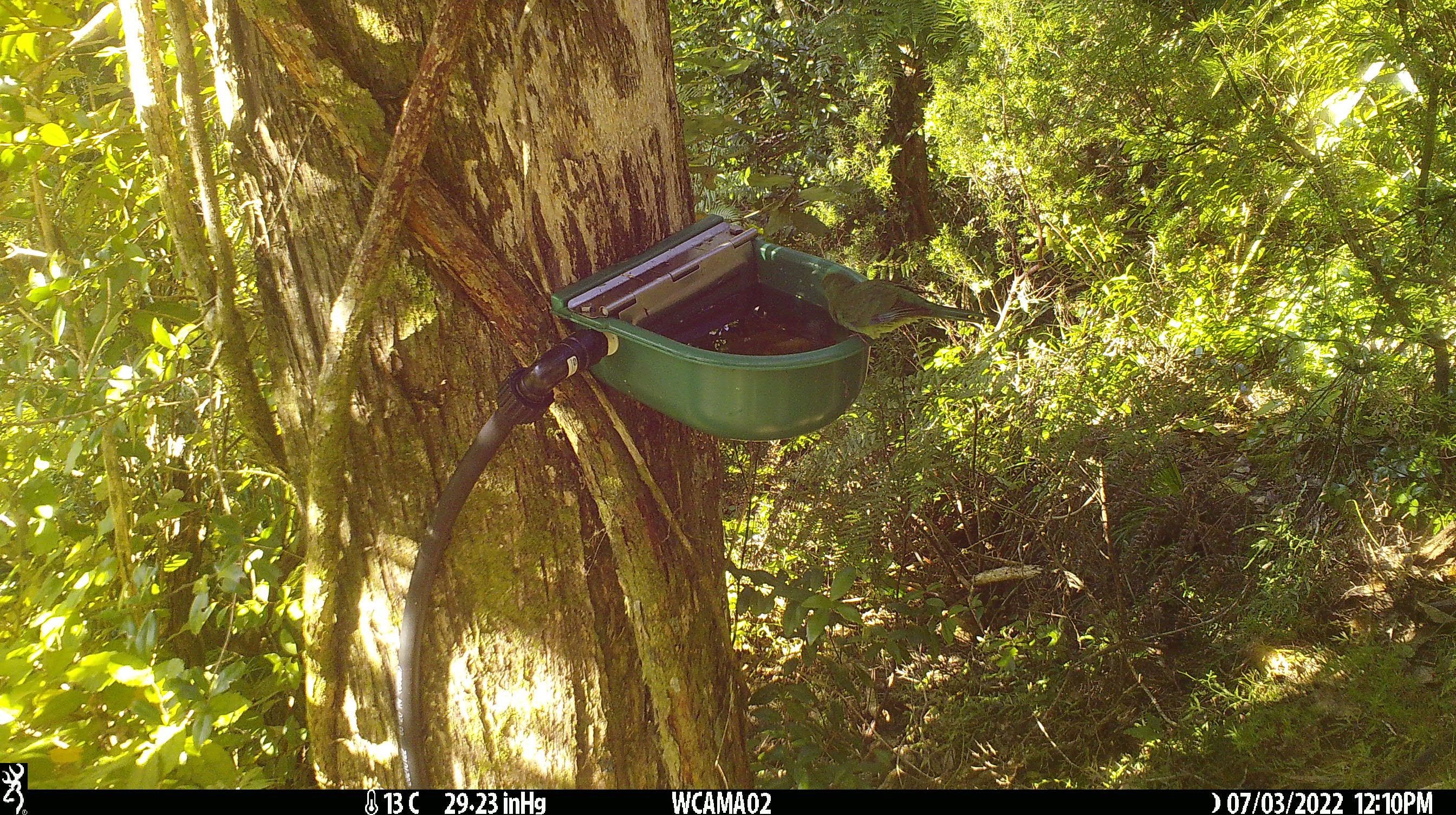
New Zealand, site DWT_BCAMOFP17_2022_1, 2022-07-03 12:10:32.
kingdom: Animalia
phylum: Chordata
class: Aves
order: Psittaciformes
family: Psittaculidae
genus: Cyanoramphus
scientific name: Cyanoramphus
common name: parakeet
Parakeet (Cyanoramphus).